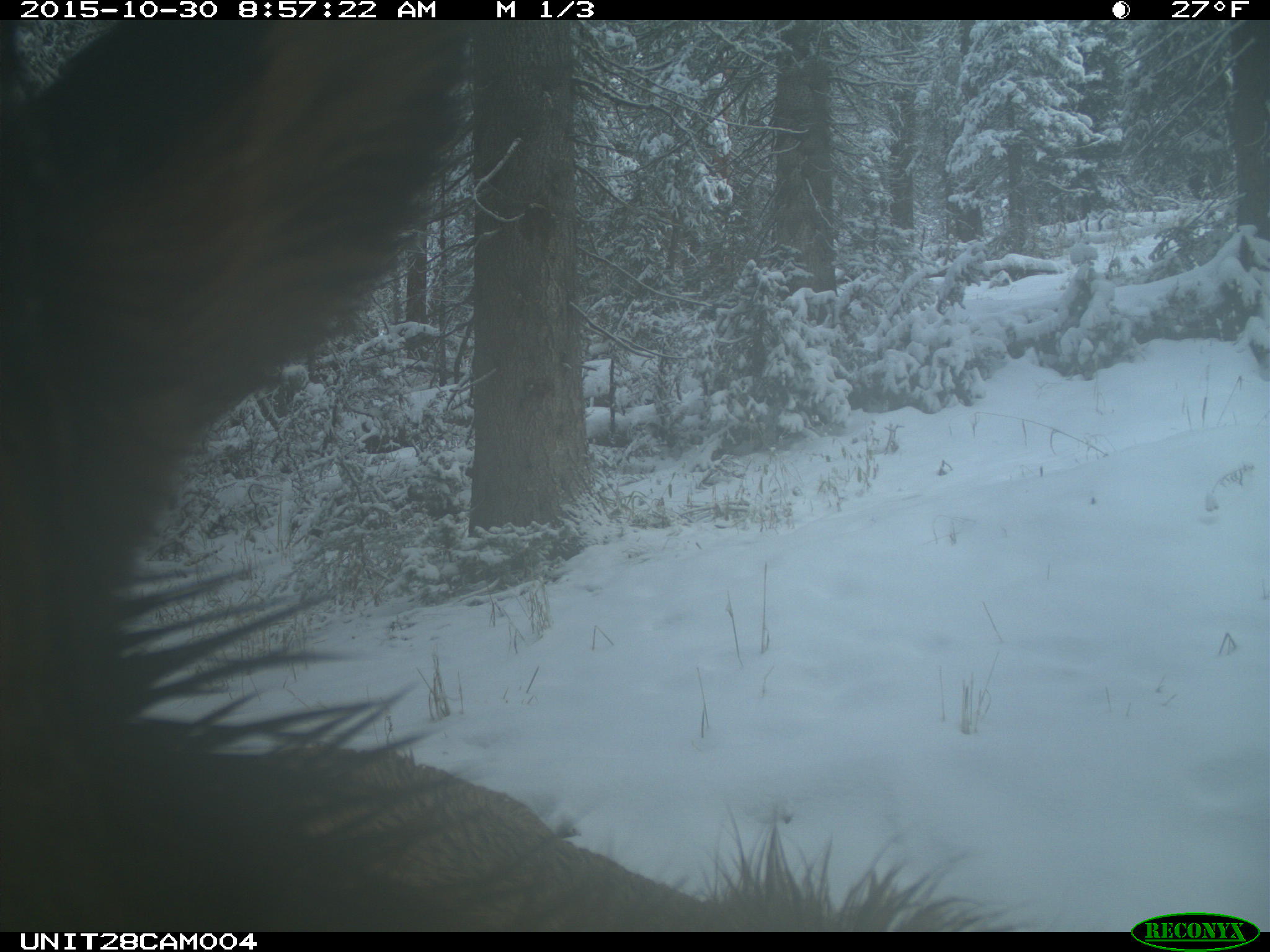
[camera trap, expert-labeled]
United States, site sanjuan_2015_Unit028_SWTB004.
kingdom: Animalia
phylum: Chordata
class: Mammalia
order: Artiodactyla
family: Cervidae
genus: Cervus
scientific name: Cervus elaphus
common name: red deer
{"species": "Cervus elaphus (red deer)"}